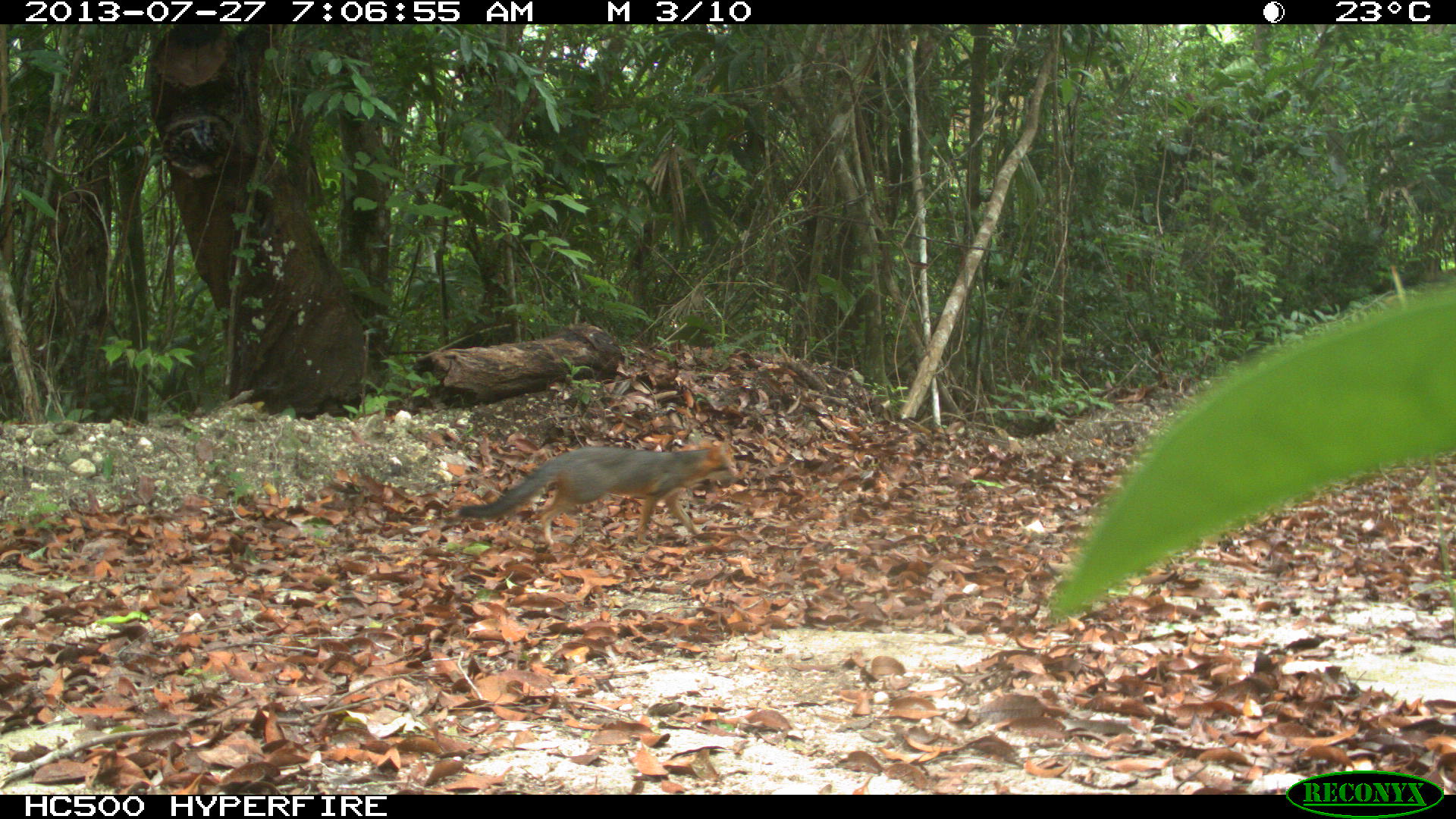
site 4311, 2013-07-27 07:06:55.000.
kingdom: Animalia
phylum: Chordata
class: Mammalia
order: Carnivora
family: Canidae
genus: Urocyon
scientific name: Urocyon cinereoargenteus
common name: gray fox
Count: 1.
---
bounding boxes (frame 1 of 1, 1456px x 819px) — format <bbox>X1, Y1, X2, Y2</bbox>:
urocyon cinereoargenteus: <bbox>458, 443, 738, 546</bbox>